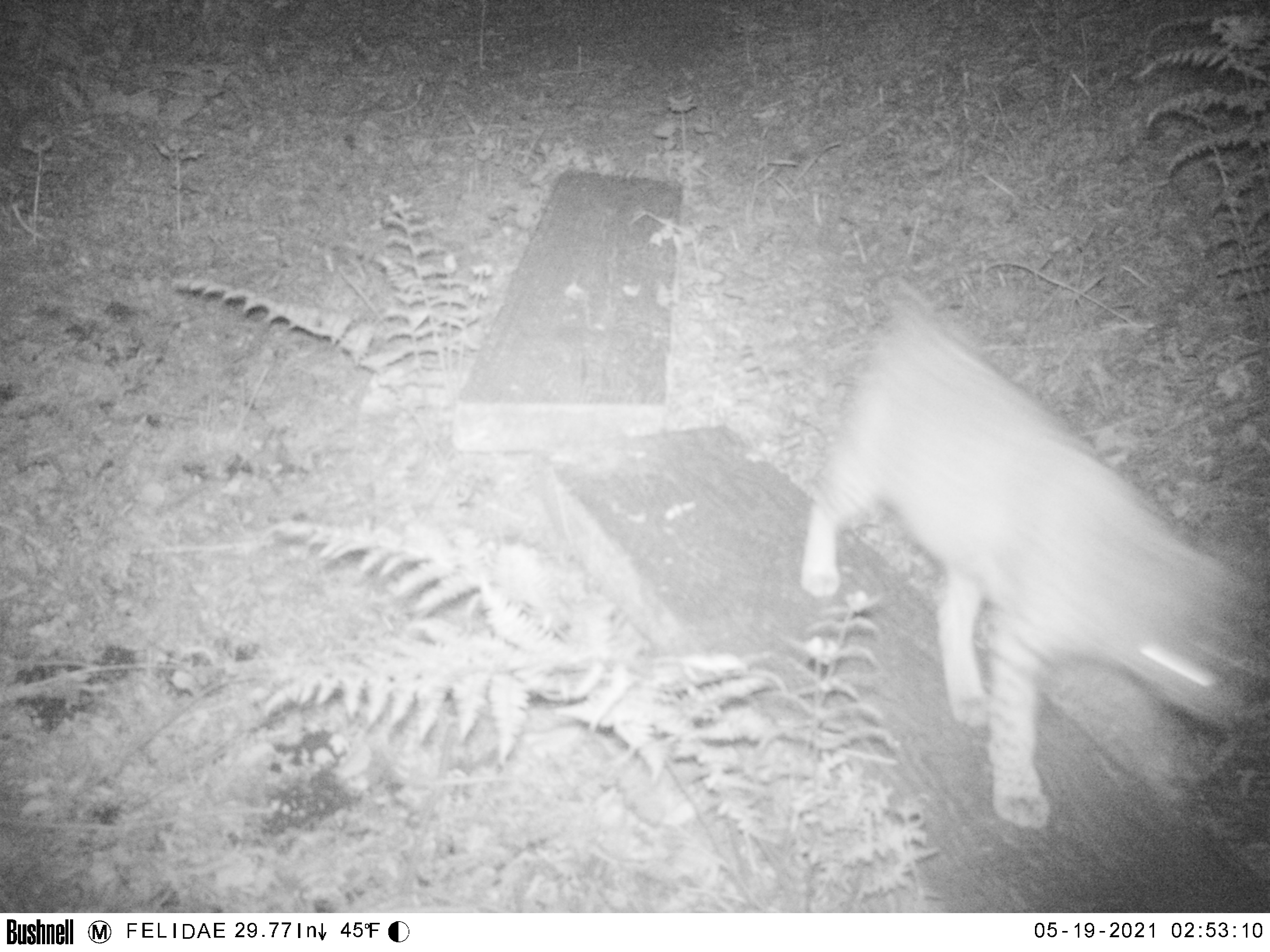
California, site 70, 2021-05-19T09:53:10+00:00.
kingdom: Animalia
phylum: Chordata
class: Mammalia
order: Carnivora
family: Felidae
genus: Lynx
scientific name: Lynx rufus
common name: bobcat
Bobcat (Lynx rufus).